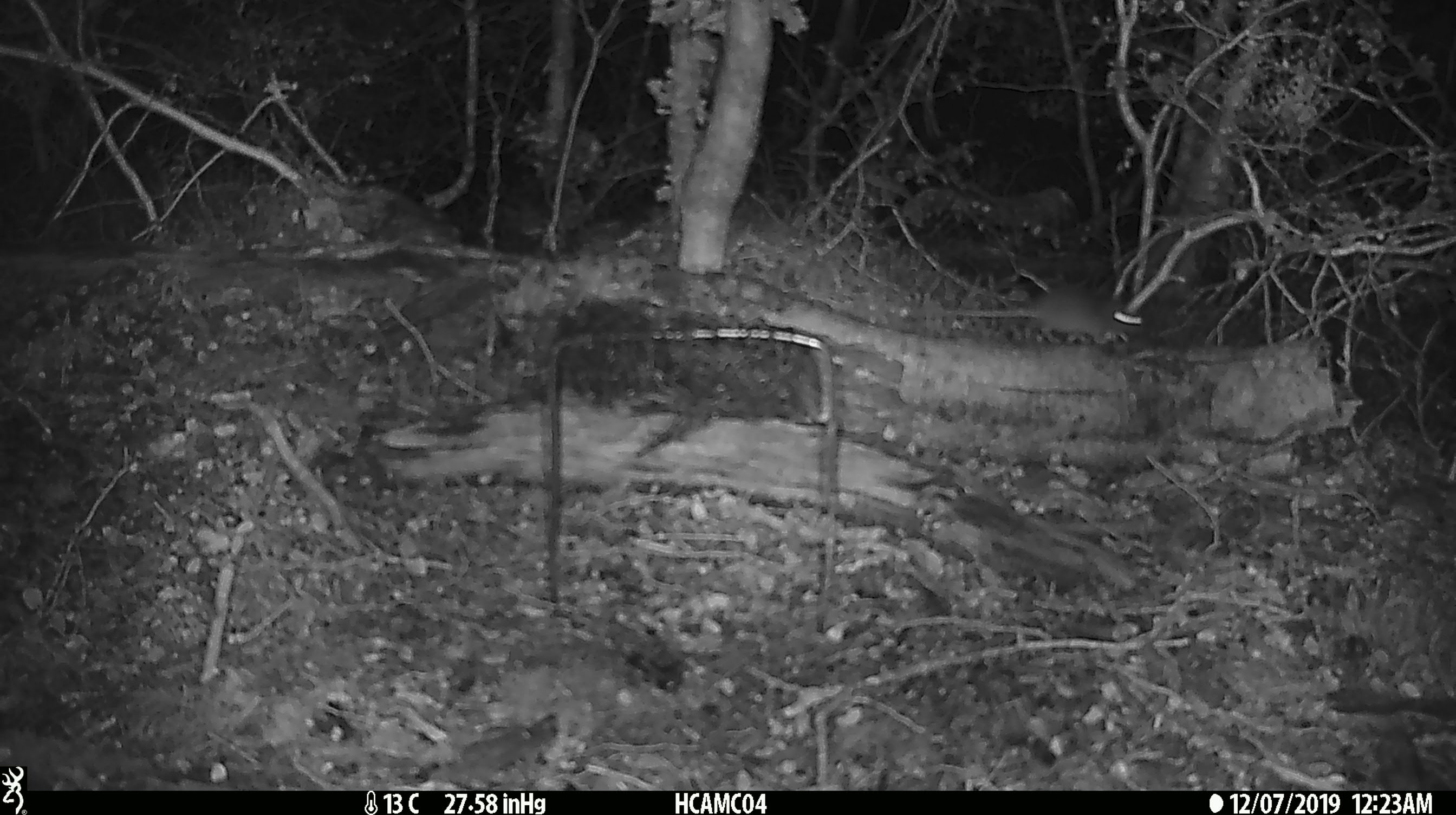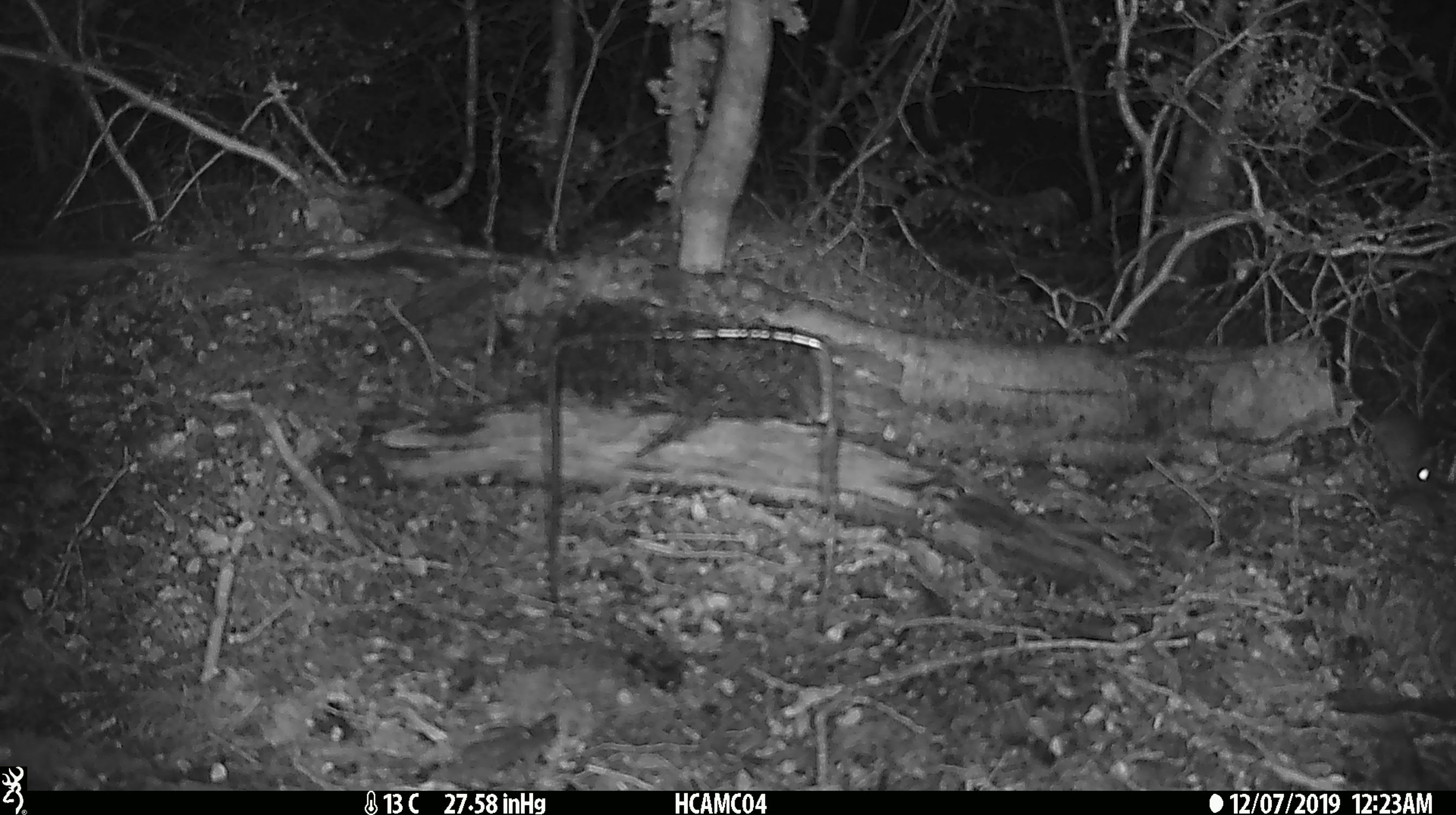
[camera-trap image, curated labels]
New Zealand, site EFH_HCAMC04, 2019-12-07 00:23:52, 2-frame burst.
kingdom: Animalia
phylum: Chordata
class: Mammalia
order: Rodentia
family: Muridae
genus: Mus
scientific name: Mus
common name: mouse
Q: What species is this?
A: Mouse (Mus).